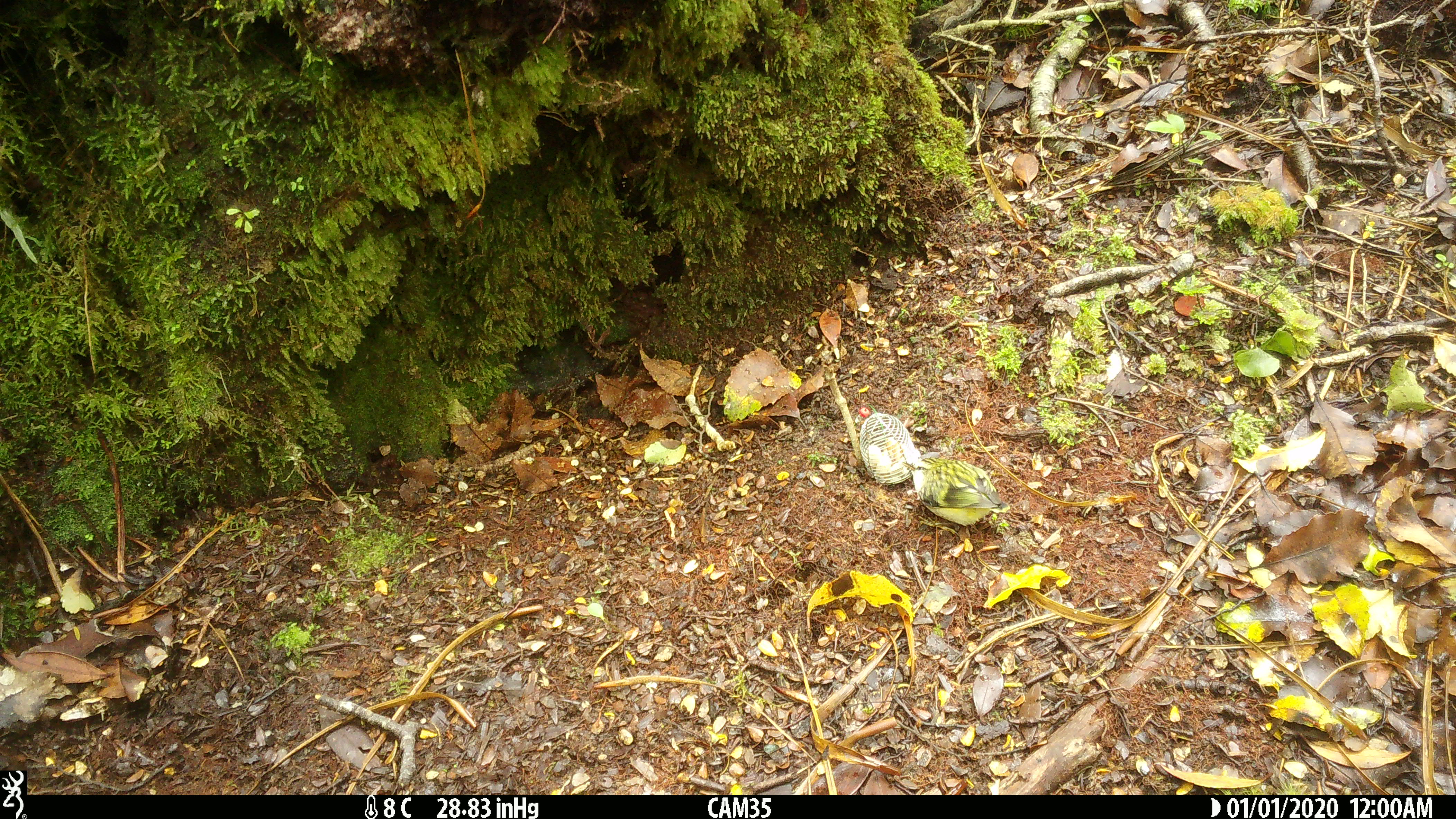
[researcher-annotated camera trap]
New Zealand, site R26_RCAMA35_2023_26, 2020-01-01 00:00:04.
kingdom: Animalia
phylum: Chordata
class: Aves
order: Passeriformes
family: Acanthisittidae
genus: Acanthisitta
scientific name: Acanthisitta chloris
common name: rifleman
Rifleman (Acanthisitta chloris).